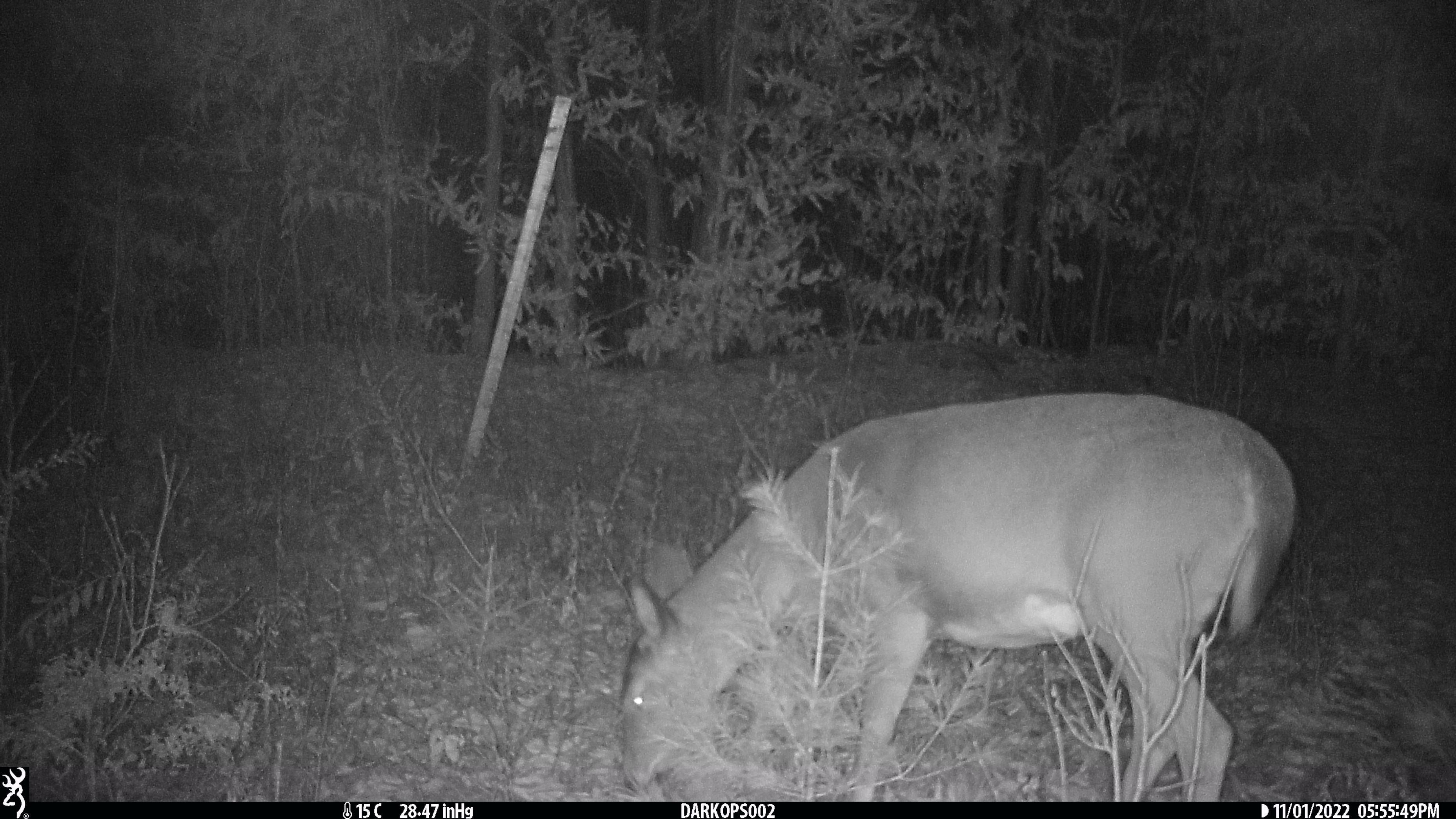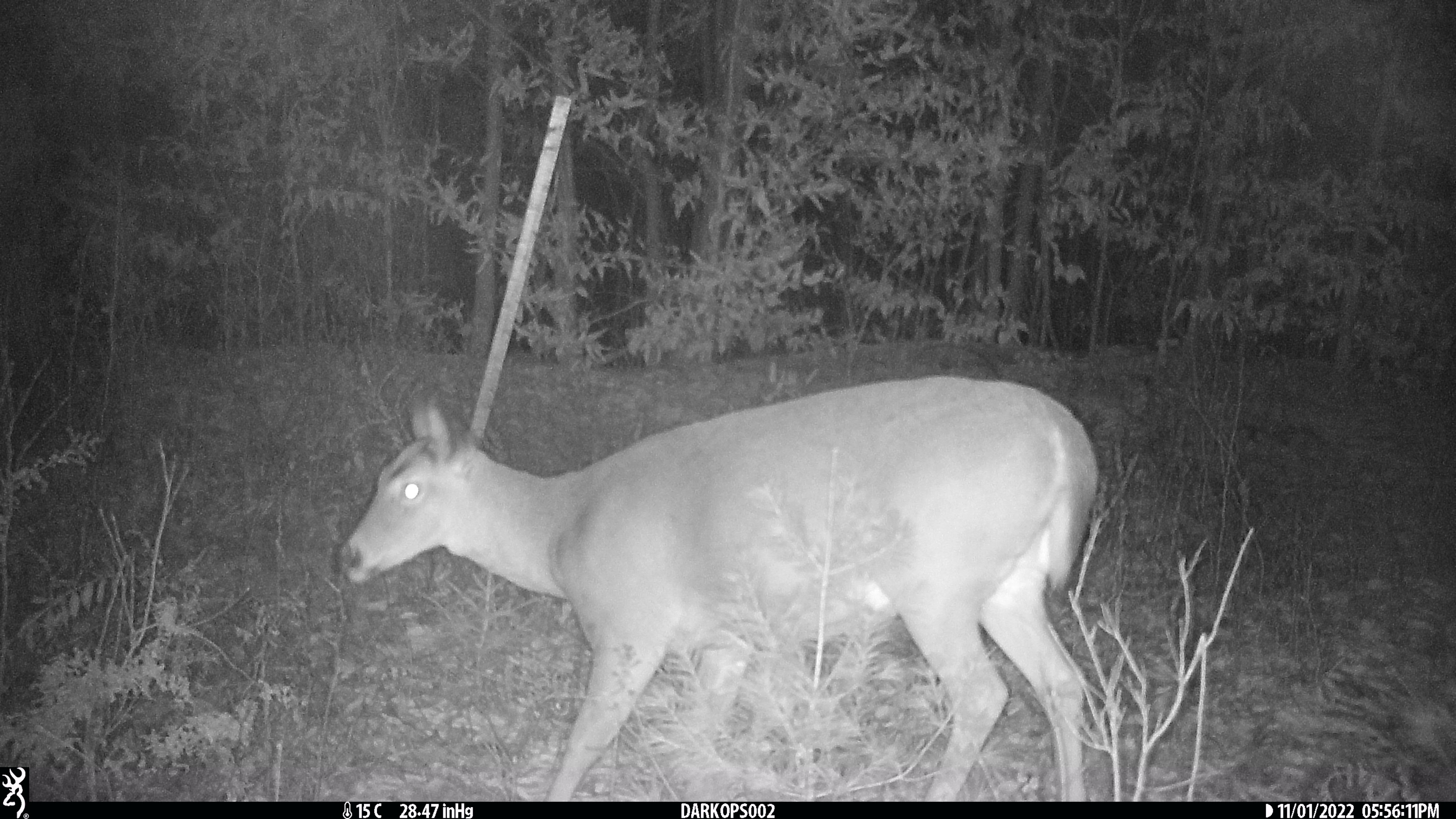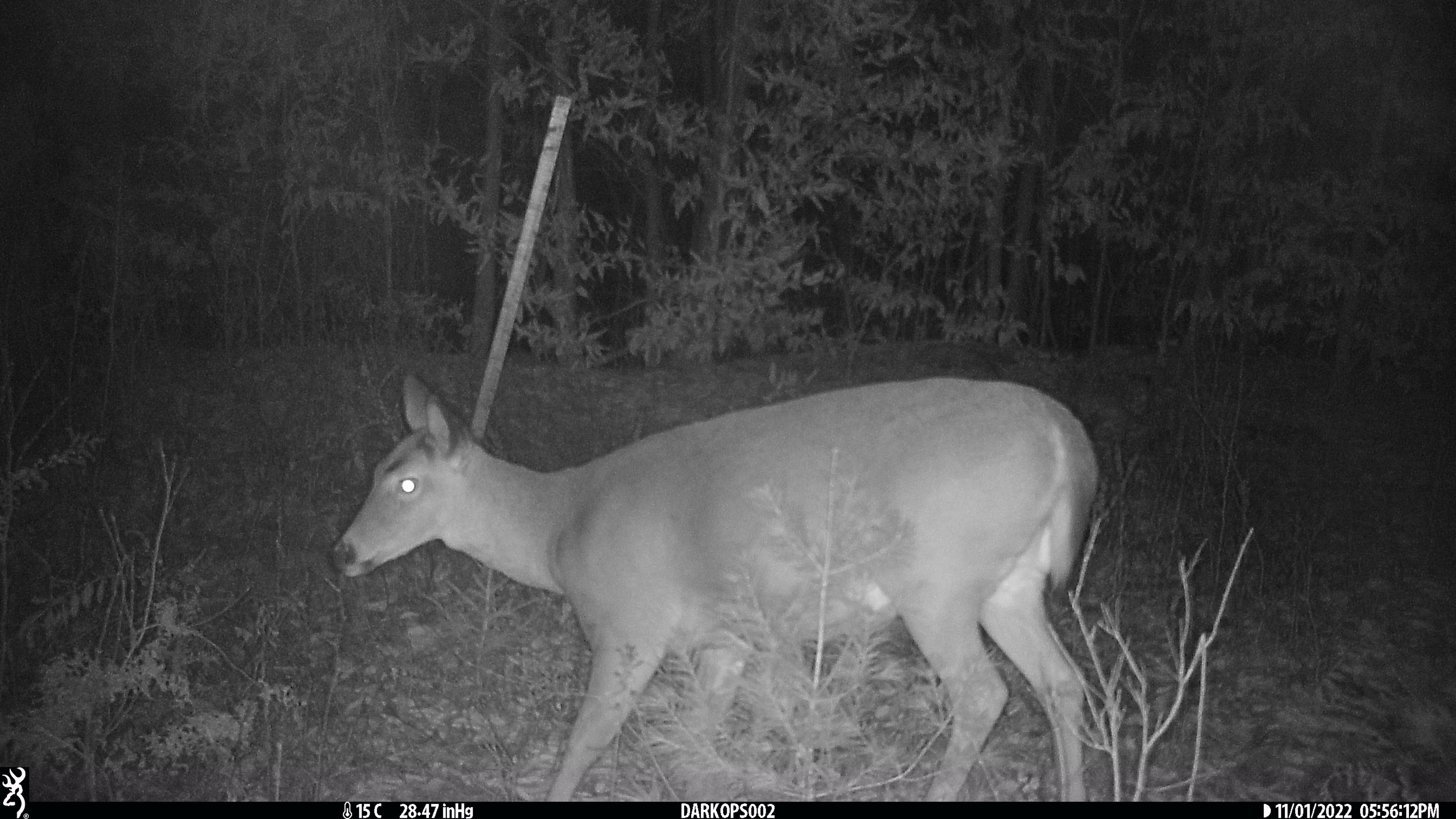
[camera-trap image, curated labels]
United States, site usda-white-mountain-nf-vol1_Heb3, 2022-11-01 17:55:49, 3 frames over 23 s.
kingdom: Animalia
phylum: Chordata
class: Mammalia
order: Artiodactyla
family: Cervidae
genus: Odocoileus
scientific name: Odocoileus virginianus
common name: white-tailed deer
White-tailed deer (Odocoileus virginianus).